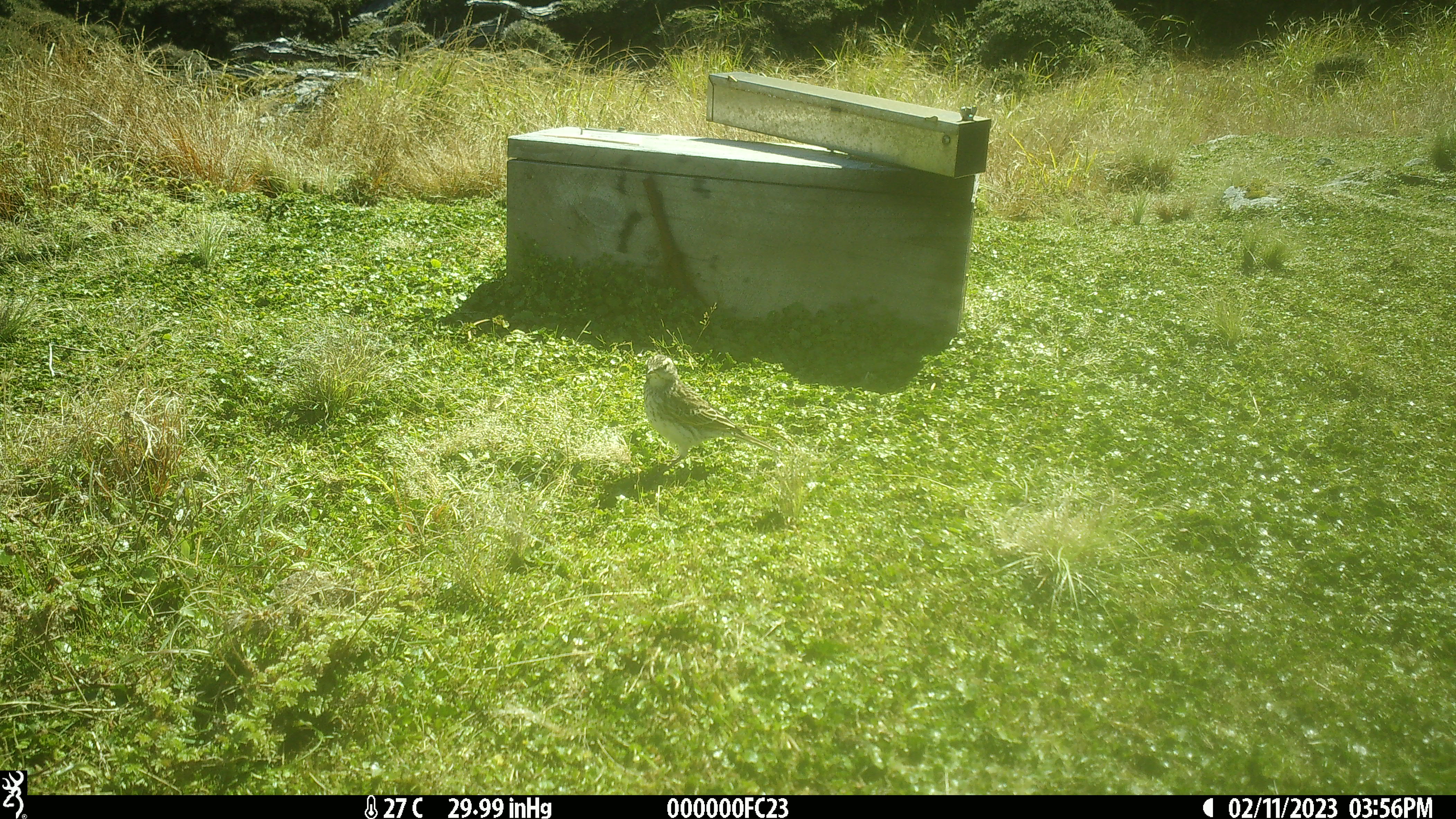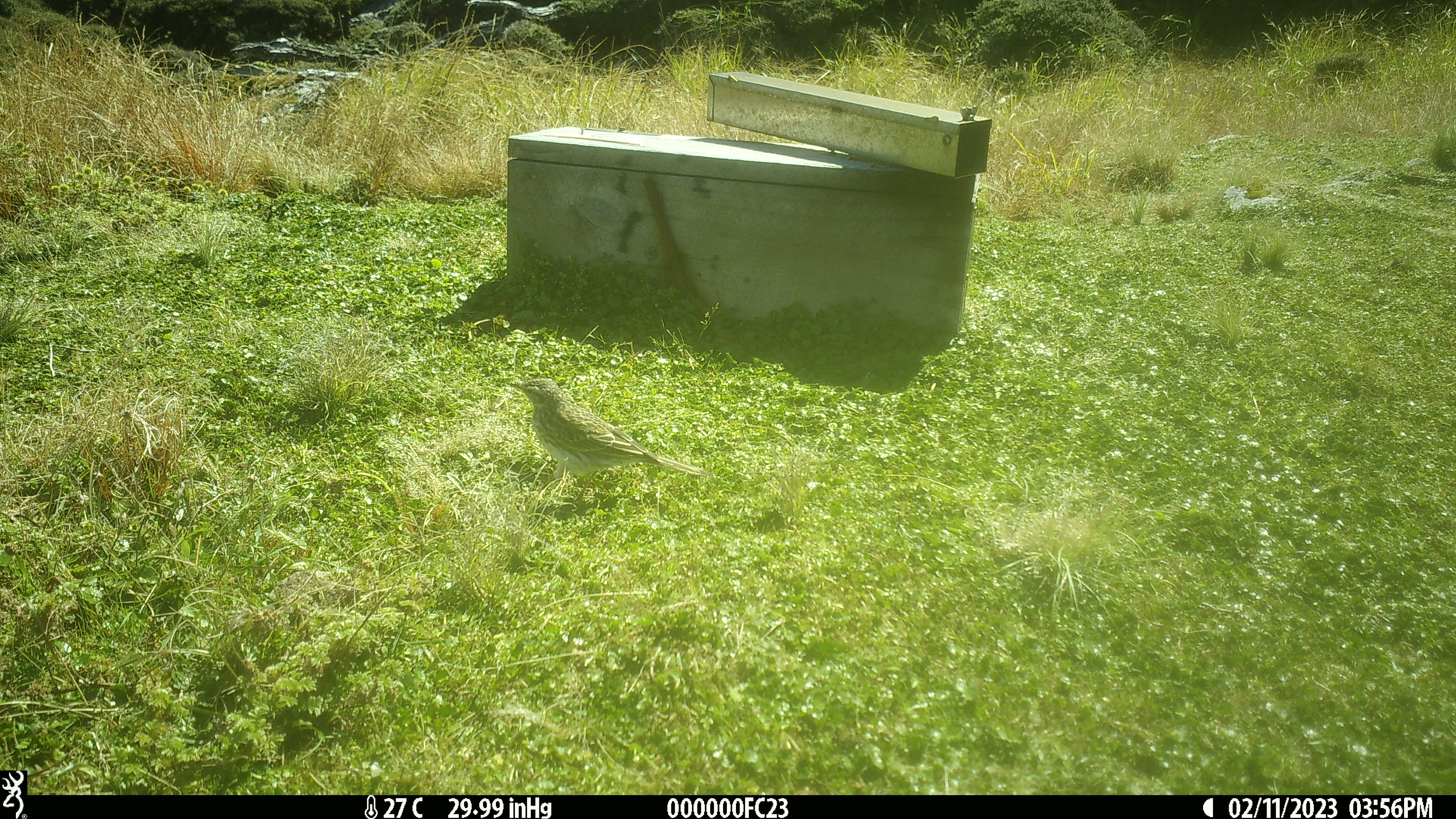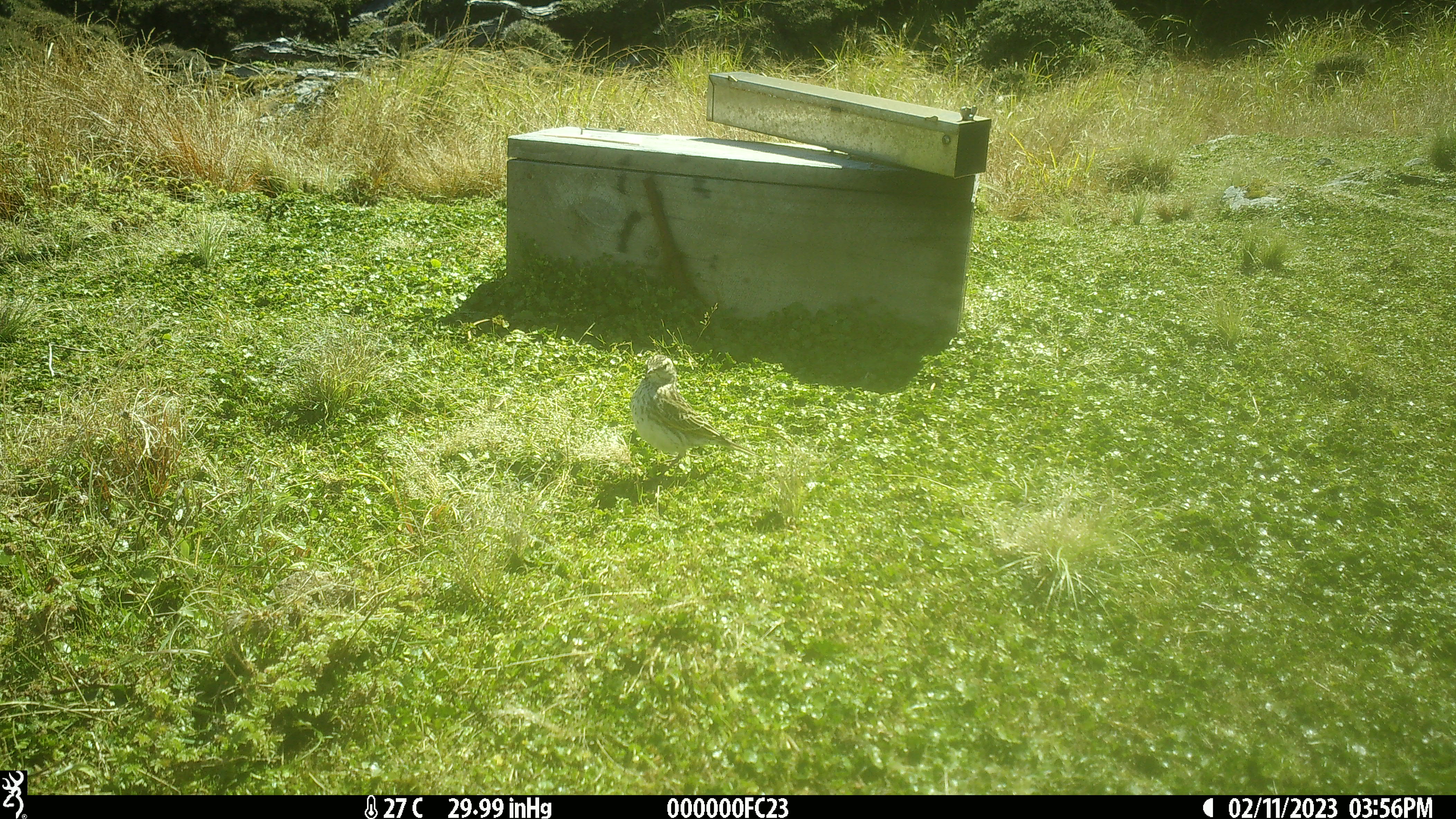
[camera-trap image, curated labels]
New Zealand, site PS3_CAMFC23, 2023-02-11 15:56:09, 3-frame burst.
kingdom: Animalia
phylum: Chordata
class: Aves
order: Passeriformes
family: Motacillidae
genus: Anthus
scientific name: Anthus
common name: pipit